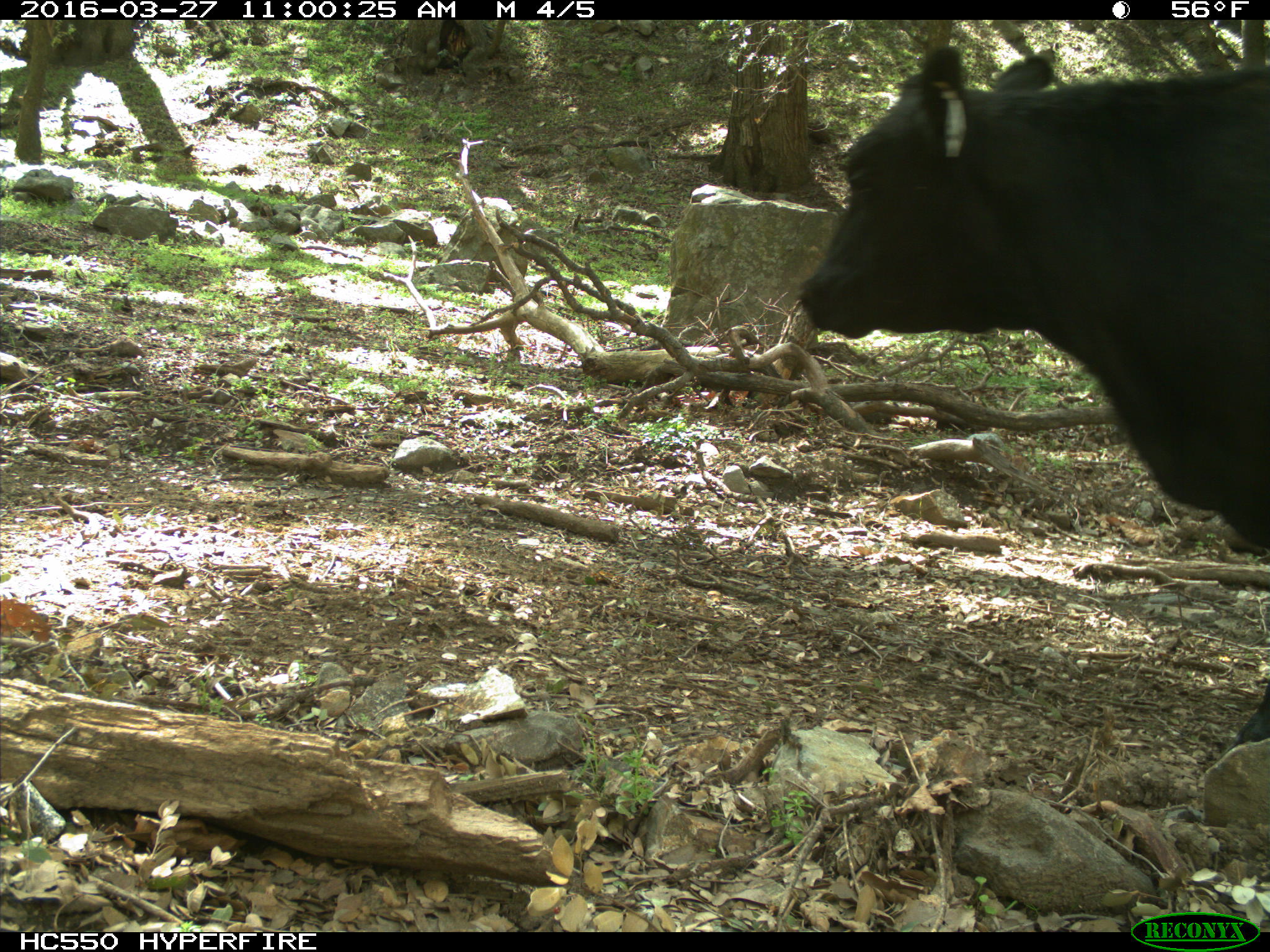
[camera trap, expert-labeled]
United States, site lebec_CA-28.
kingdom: Animalia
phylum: Chordata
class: Mammalia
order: Artiodactyla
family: Bovidae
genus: Bos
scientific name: Bos taurus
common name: domestic cow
Bos taurus (domestic cow).